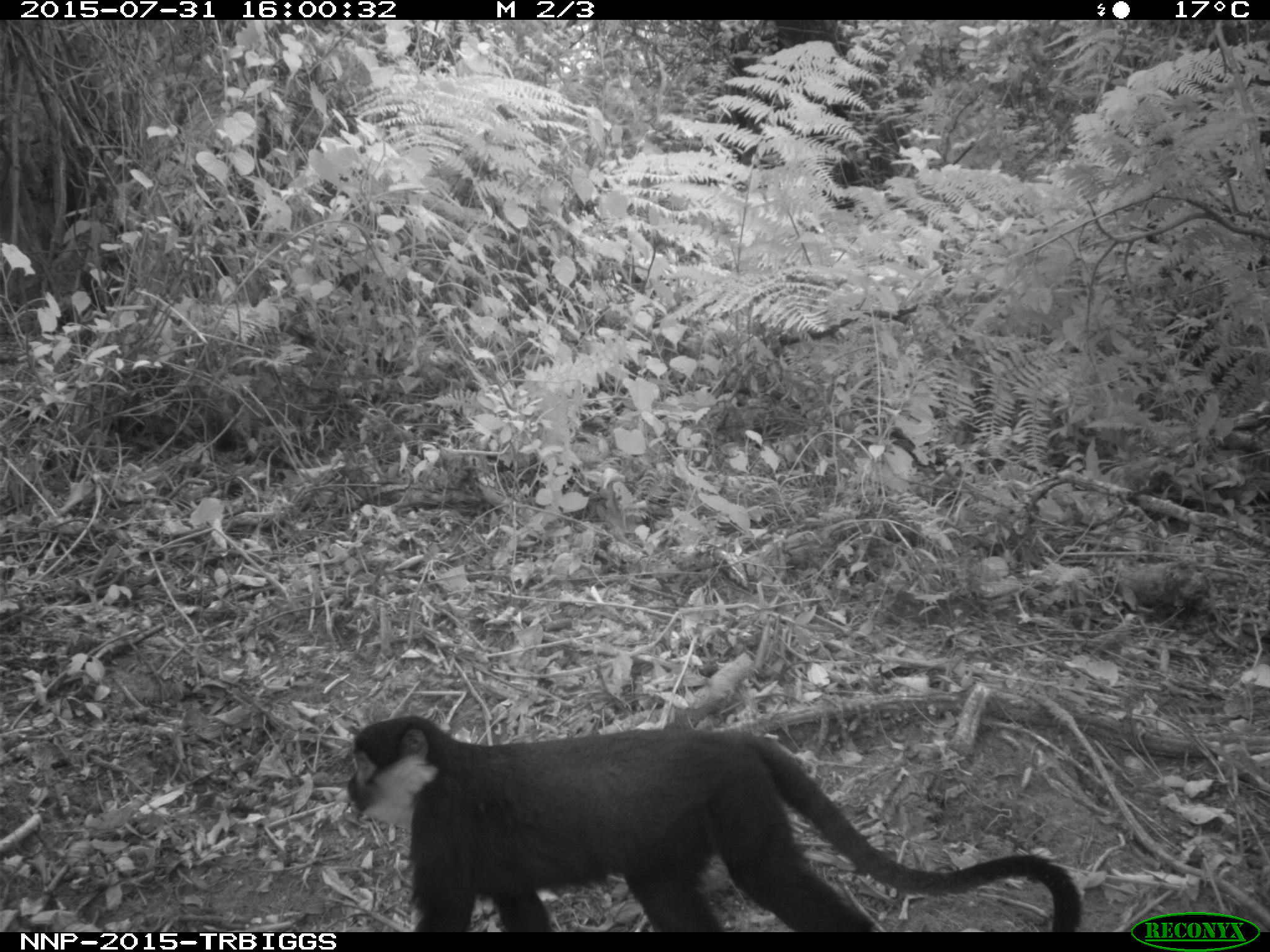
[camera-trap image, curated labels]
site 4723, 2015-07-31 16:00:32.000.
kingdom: Animalia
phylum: Chordata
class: Mammalia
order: Primates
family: Cercopithecidae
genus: Allochrocebus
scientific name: Allochrocebus lhoesti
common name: l'hoest's monkey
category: cercopithecus lhoesti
Cercopithecus lhoesti (l'hoest's monkey) (Allochrocebus lhoesti), count 1.